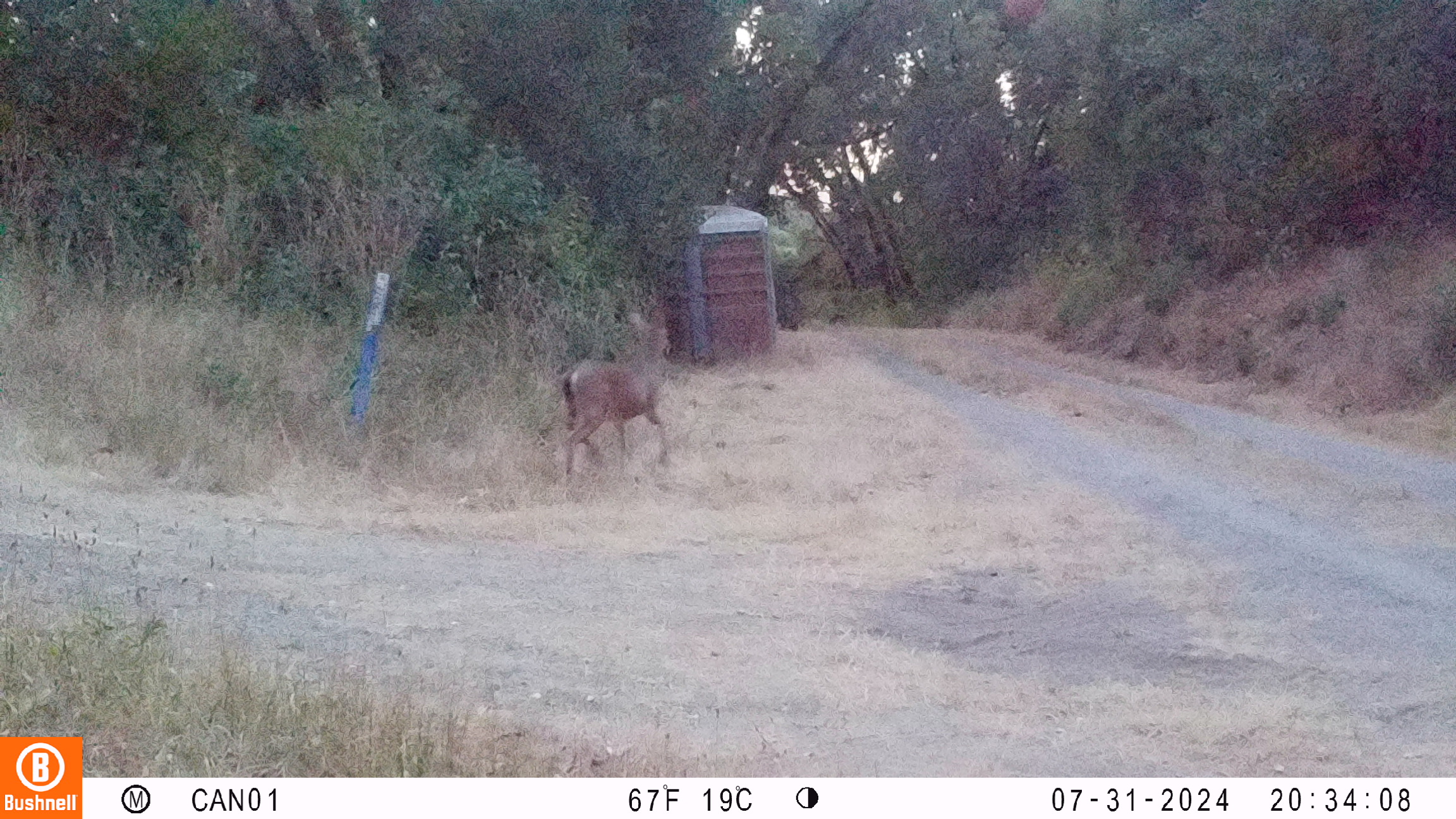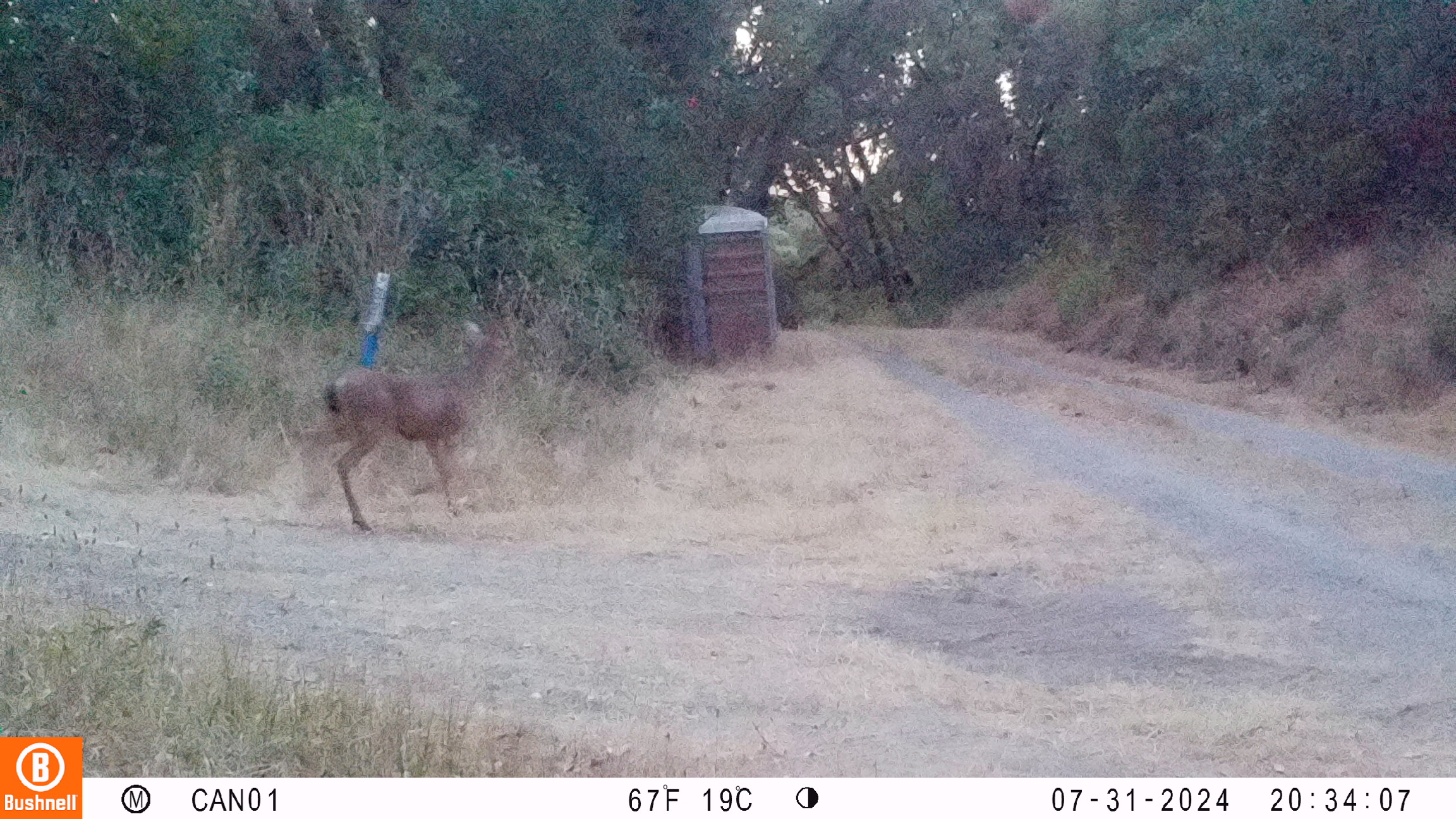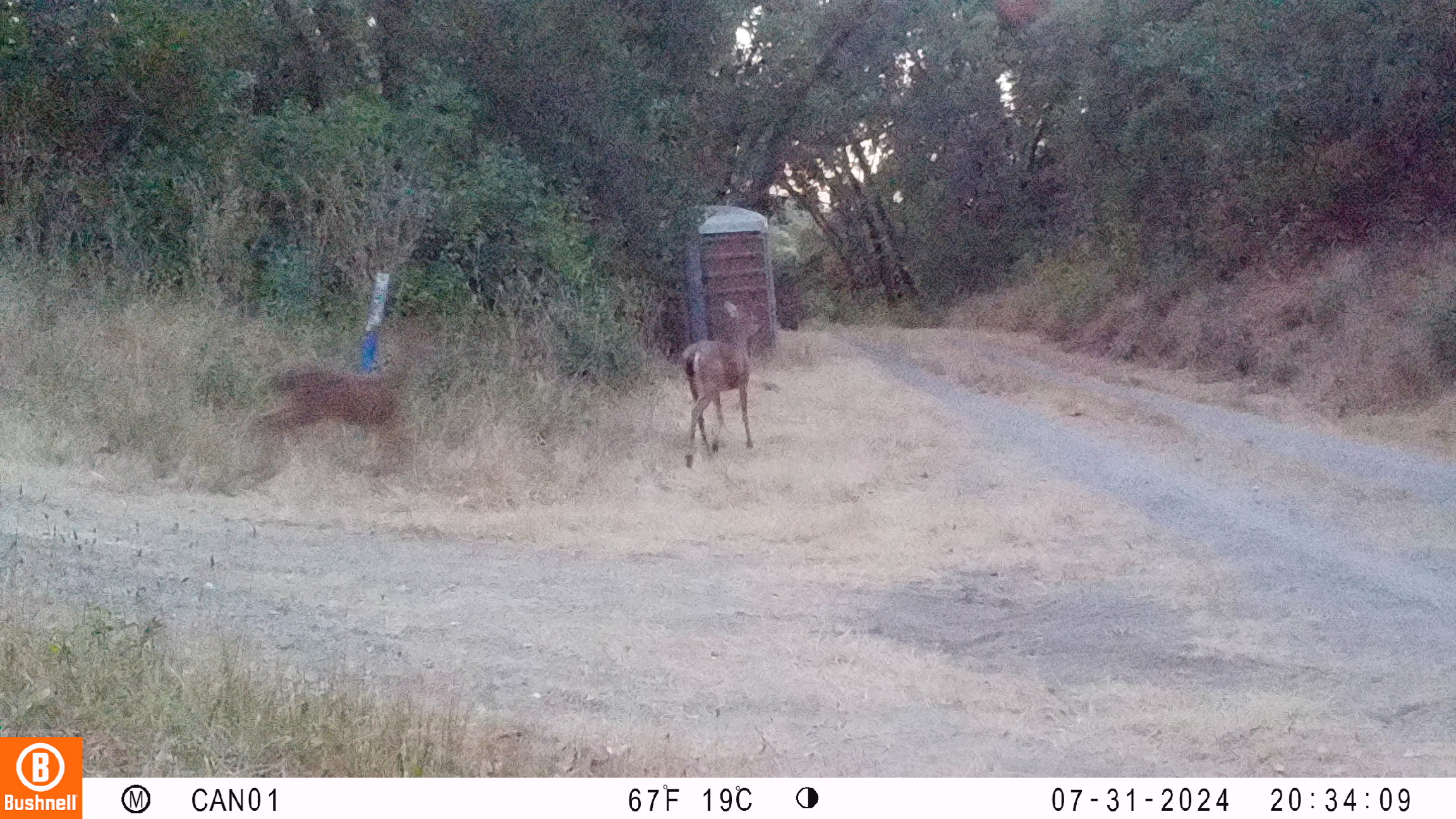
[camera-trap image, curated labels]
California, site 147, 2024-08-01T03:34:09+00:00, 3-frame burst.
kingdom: Animalia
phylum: Chordata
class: Mammalia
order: Artiodactyla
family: Cervidae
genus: Odocoileus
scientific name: Odocoileus hemionus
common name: mule deer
Mule deer (Odocoileus hemionus).